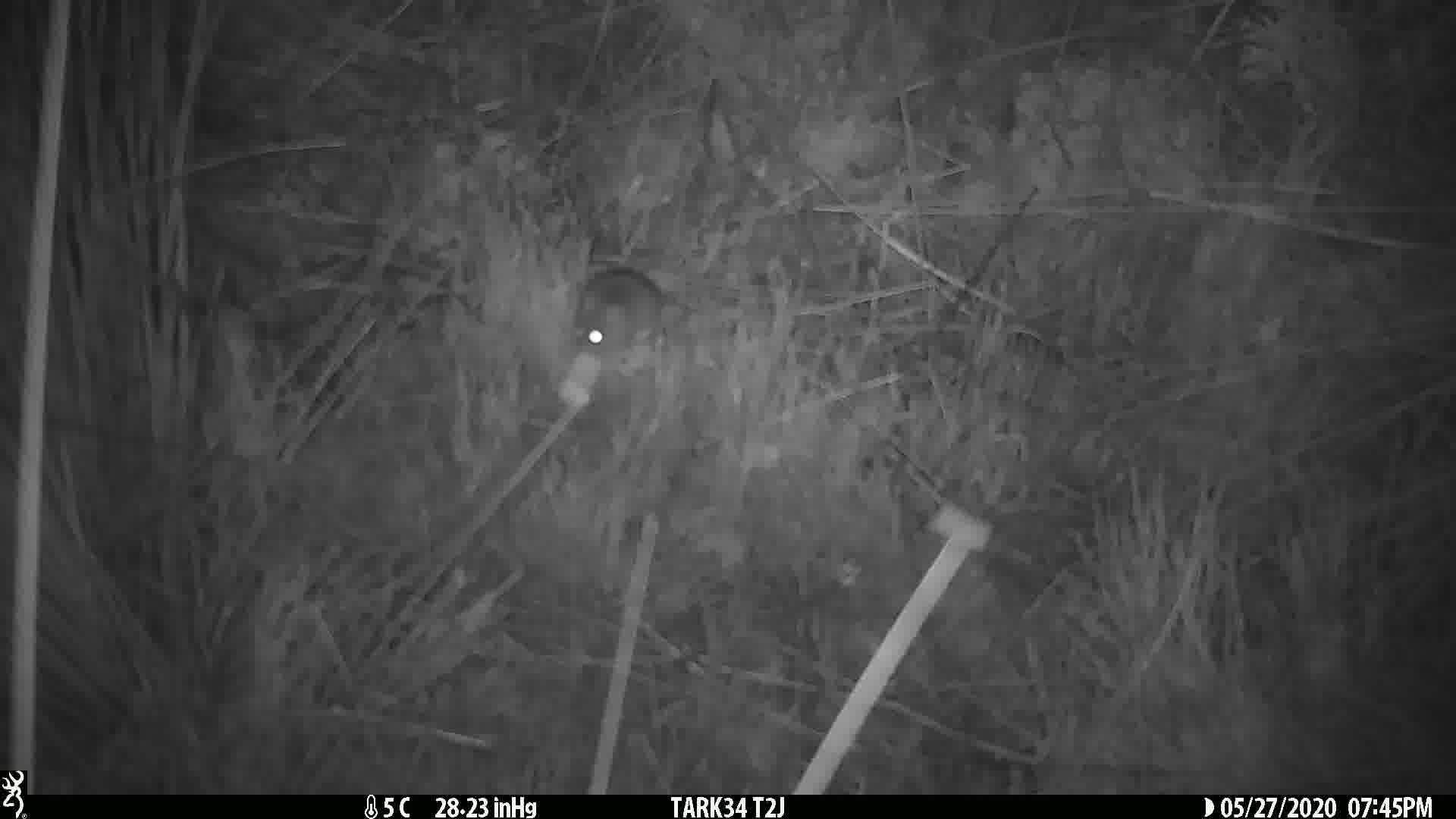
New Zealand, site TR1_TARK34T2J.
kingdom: Animalia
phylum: Chordata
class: Mammalia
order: Rodentia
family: Muridae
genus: Mus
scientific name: Mus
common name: mouse